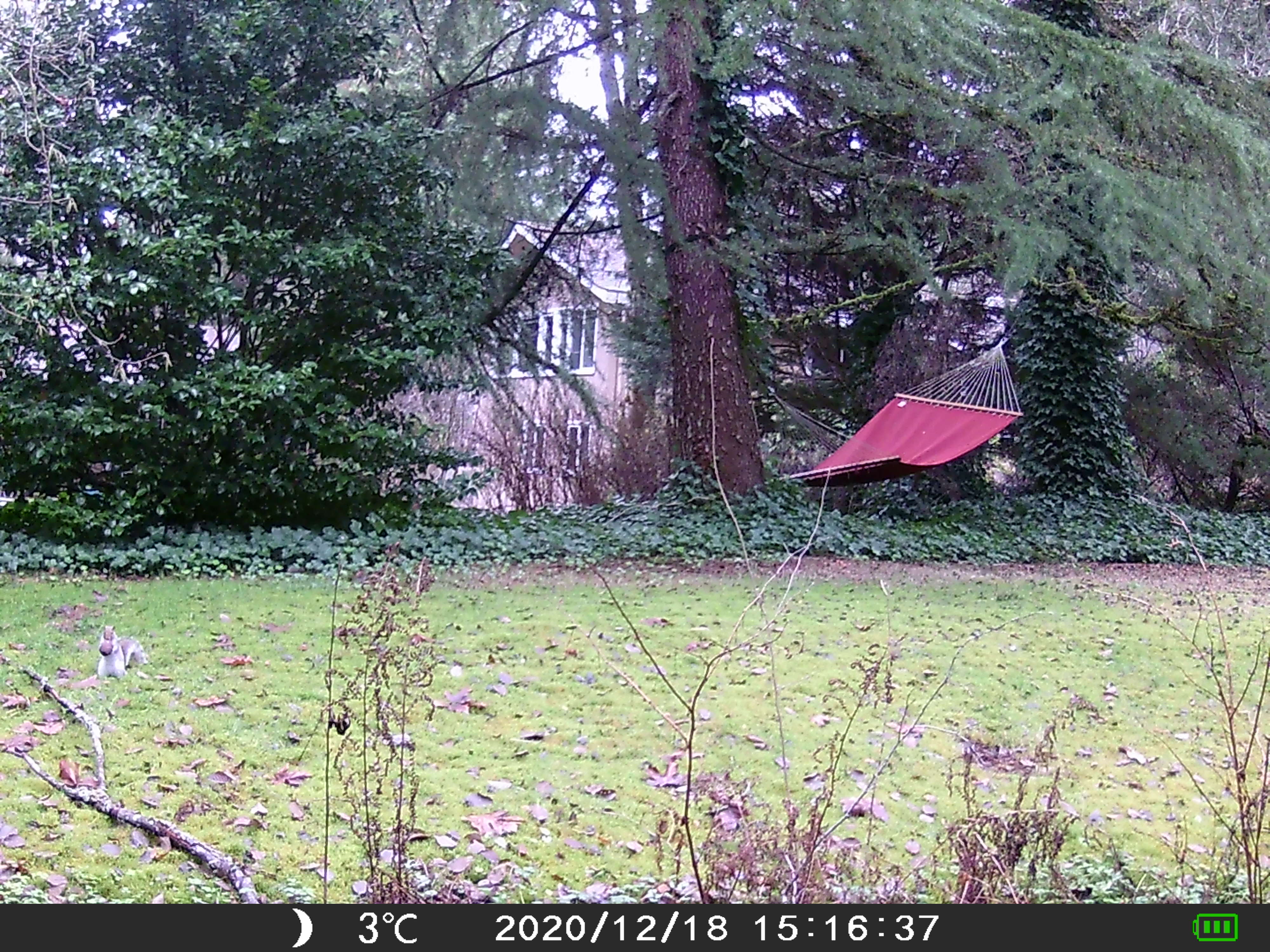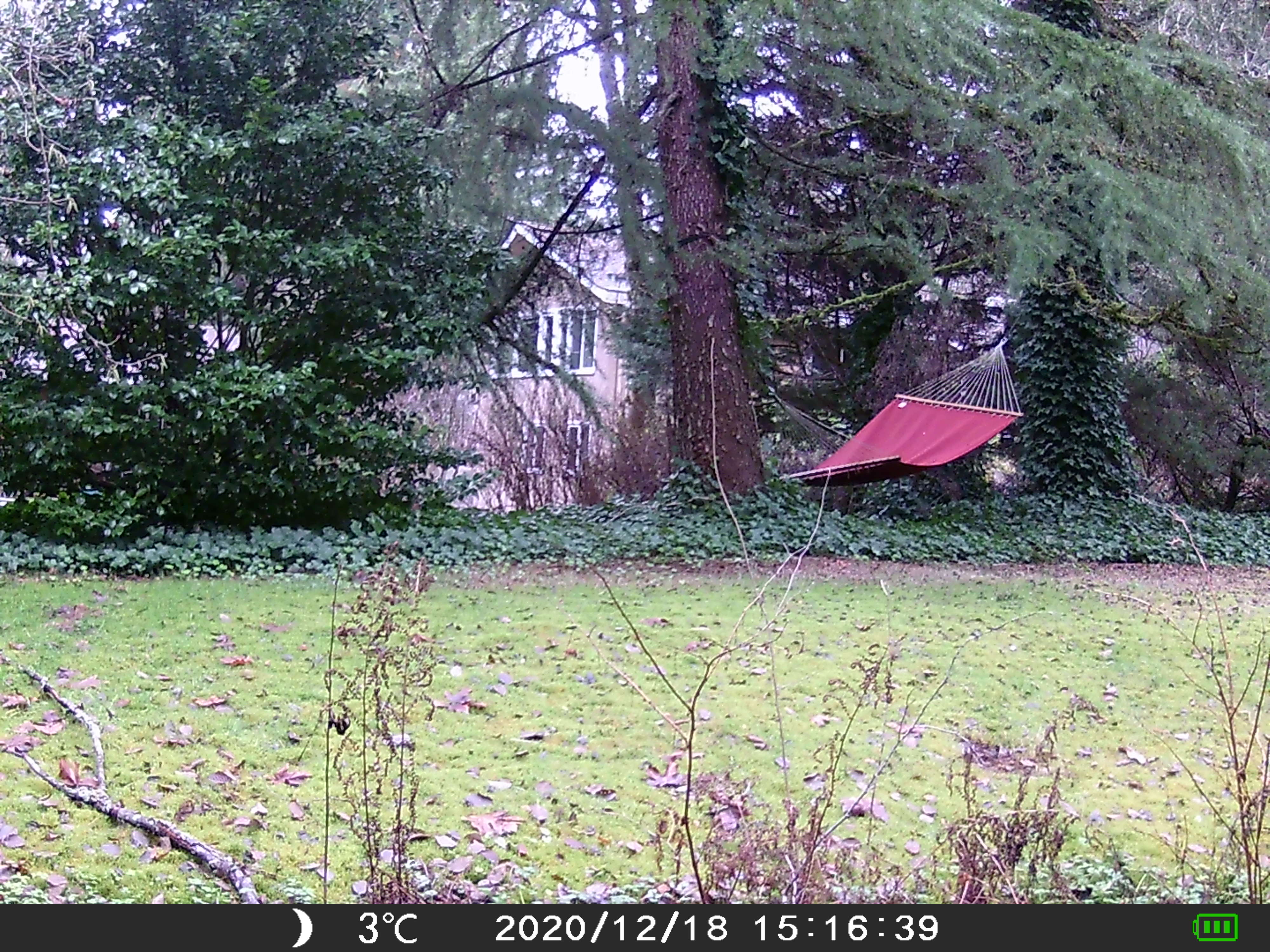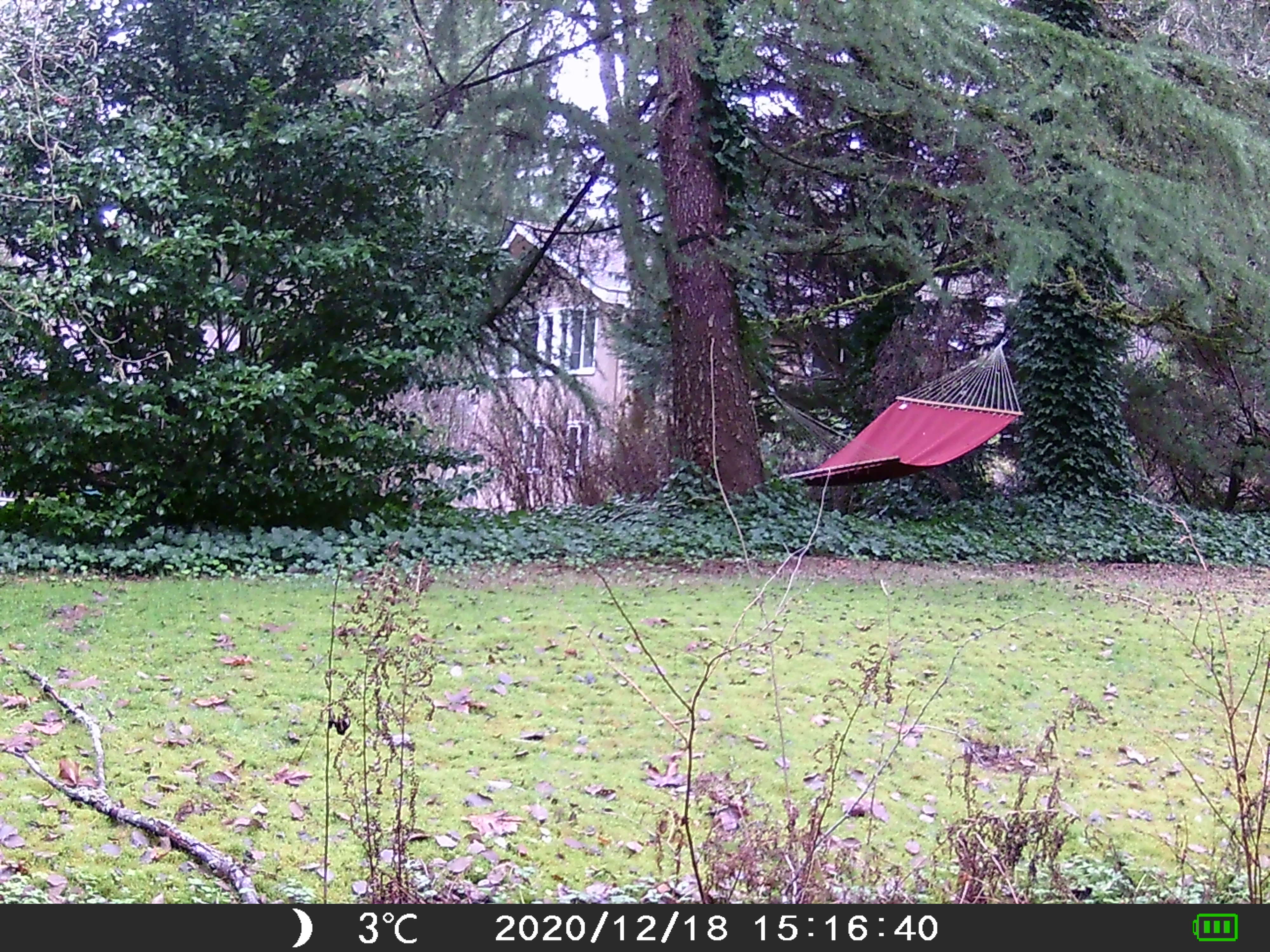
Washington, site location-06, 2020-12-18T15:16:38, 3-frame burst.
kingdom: Animalia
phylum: Chordata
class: Mammalia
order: Rodentia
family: Sciuridae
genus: Sciurus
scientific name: Sciurus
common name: squirrel